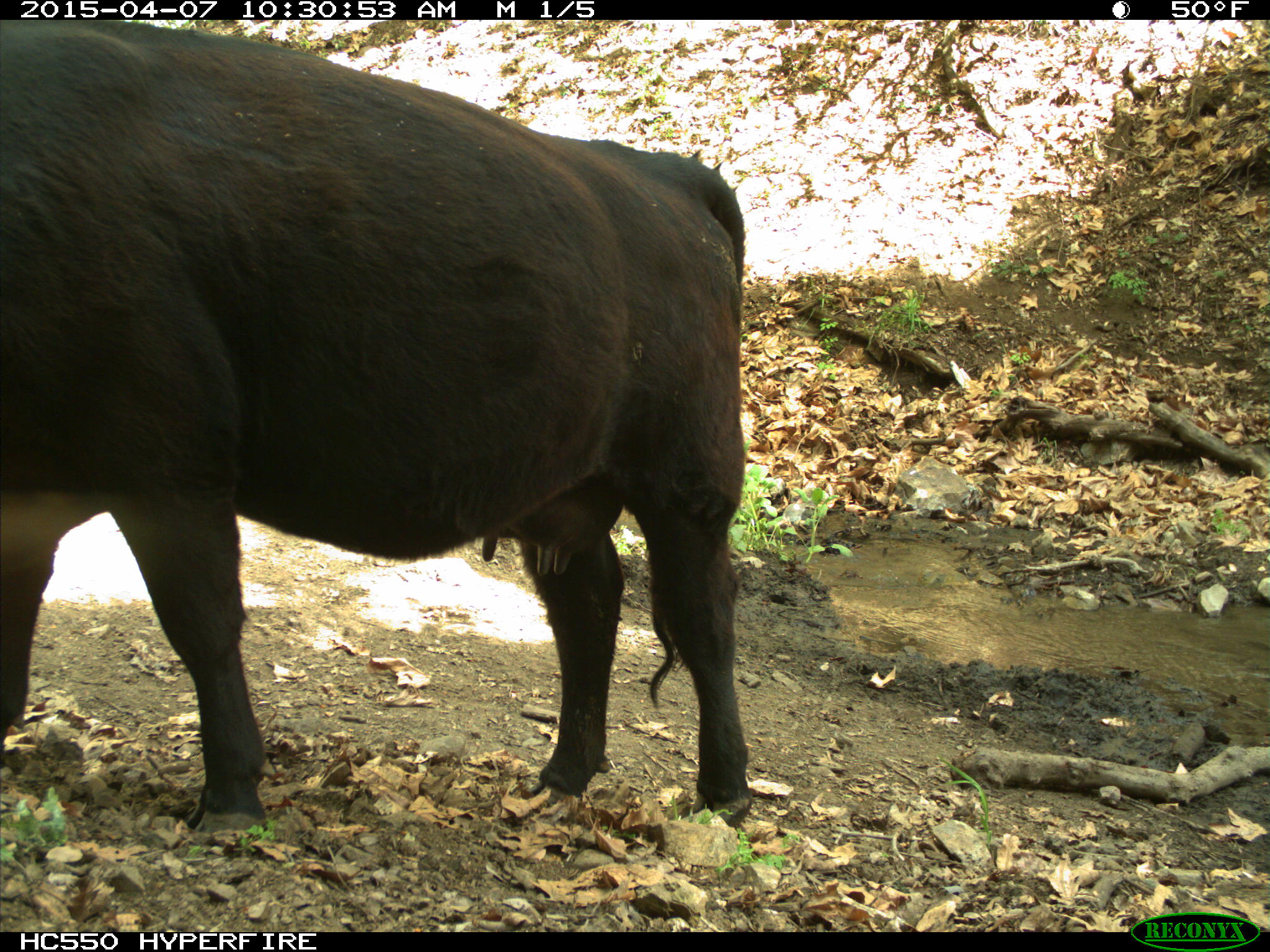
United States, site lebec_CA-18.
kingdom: Animalia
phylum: Chordata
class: Mammalia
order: Artiodactyla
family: Bovidae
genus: Bos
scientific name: Bos taurus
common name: domestic cow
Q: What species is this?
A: Bos taurus (domestic cow).